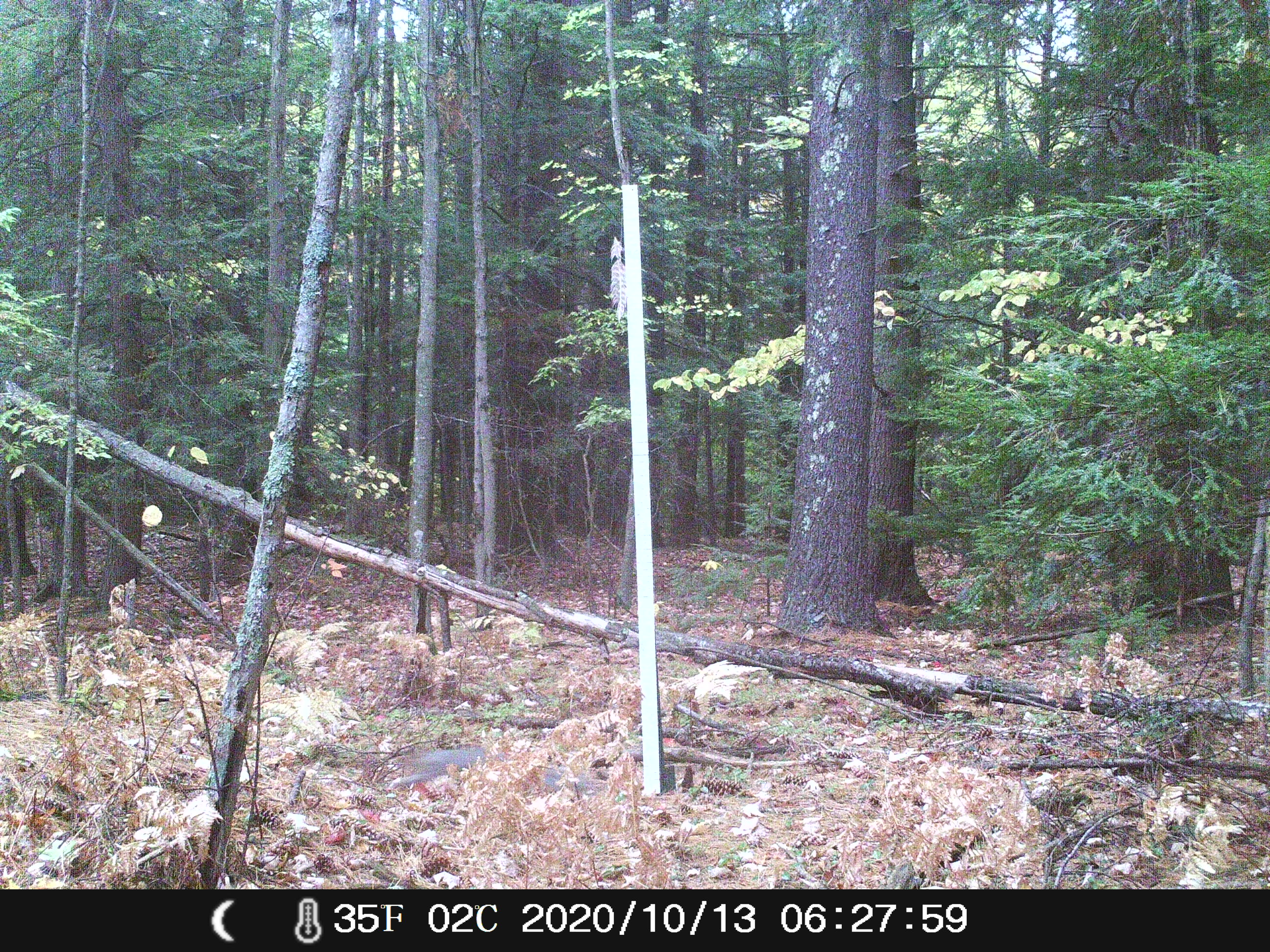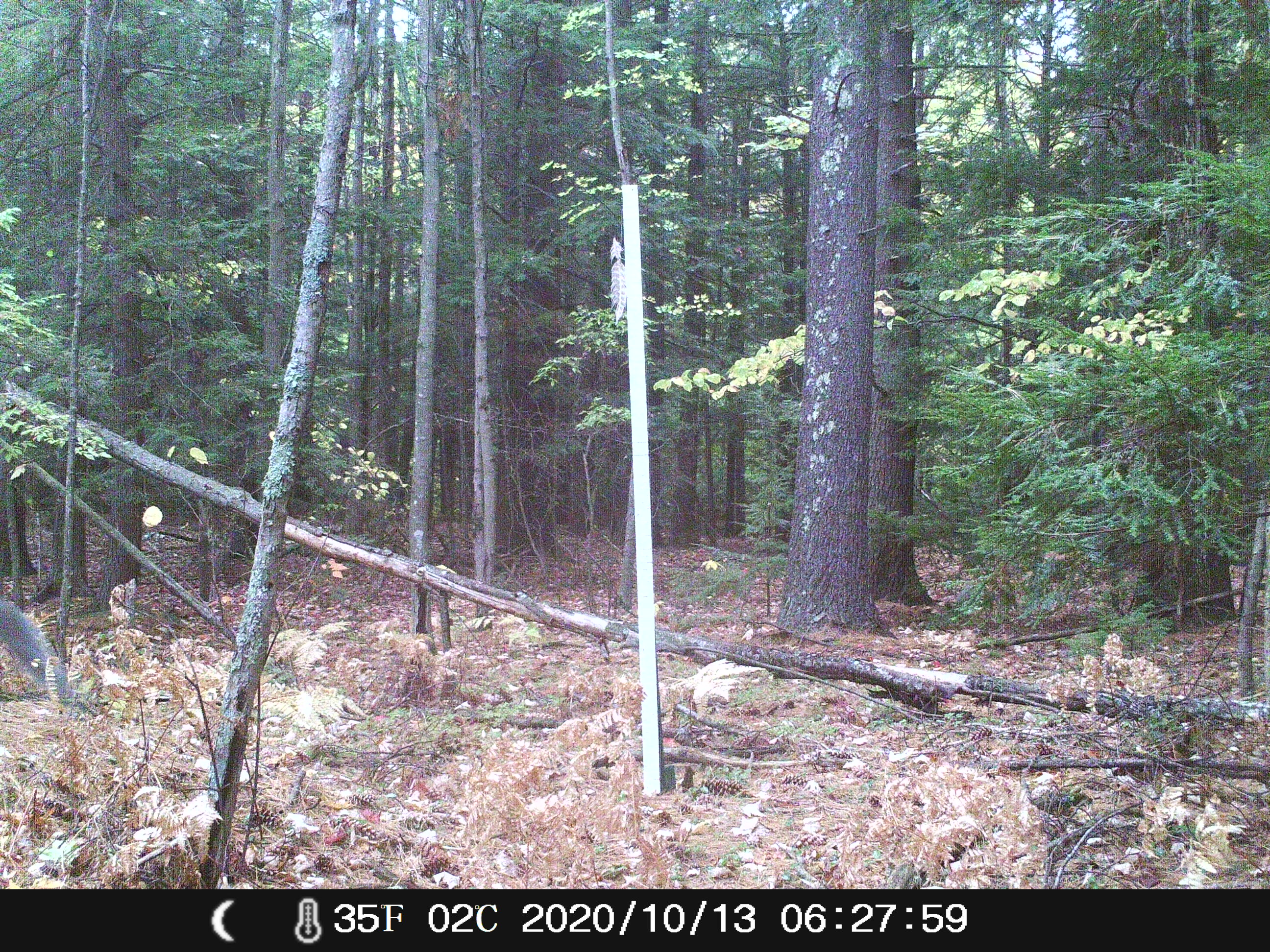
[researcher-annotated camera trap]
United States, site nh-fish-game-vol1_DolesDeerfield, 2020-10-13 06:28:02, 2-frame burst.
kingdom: Animalia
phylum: Chordata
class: Mammalia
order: Rodentia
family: Sciuridae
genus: Sciurus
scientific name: Sciurus carolinensis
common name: gray squirrel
Gray squirrel (Sciurus carolinensis).